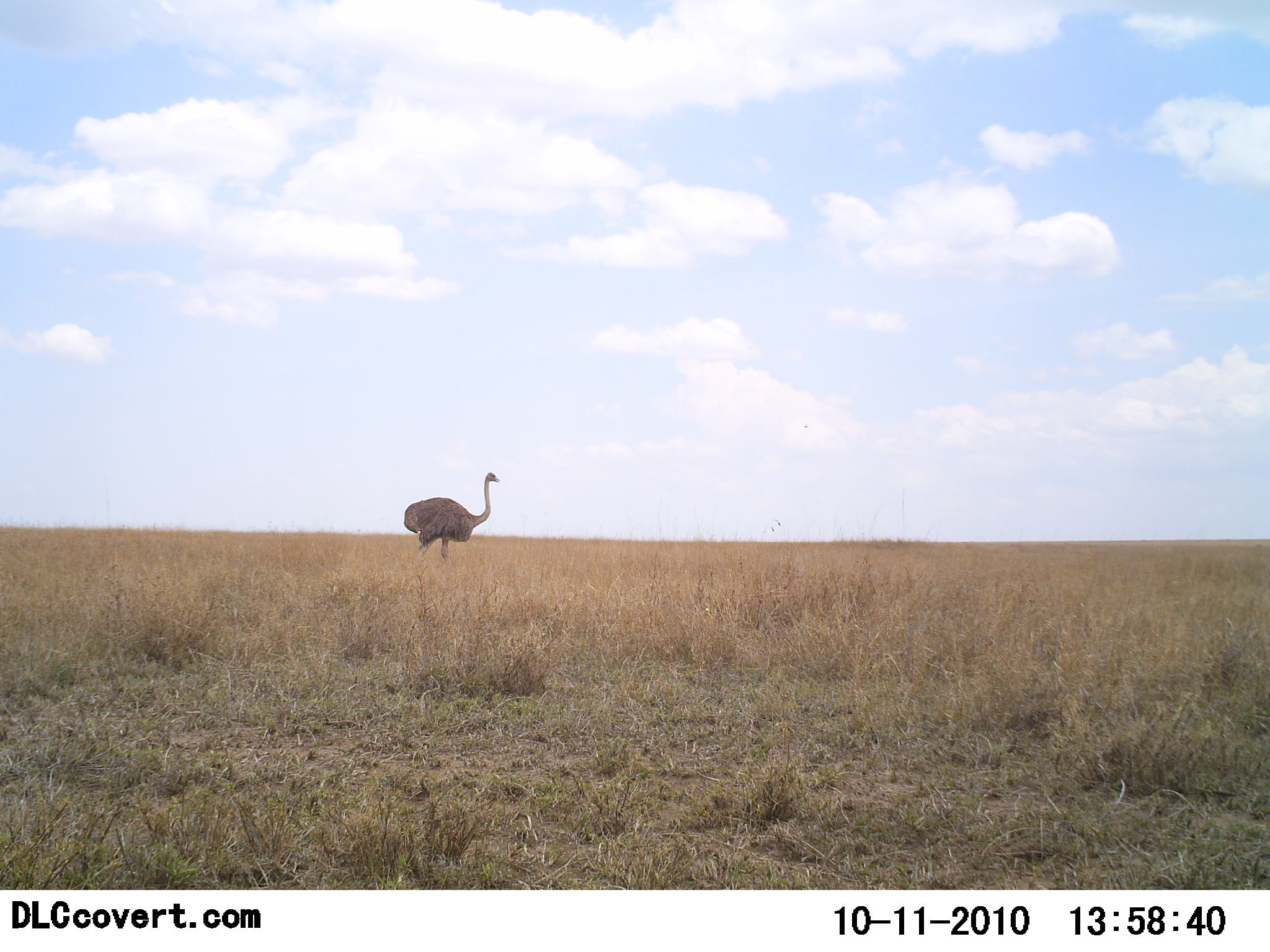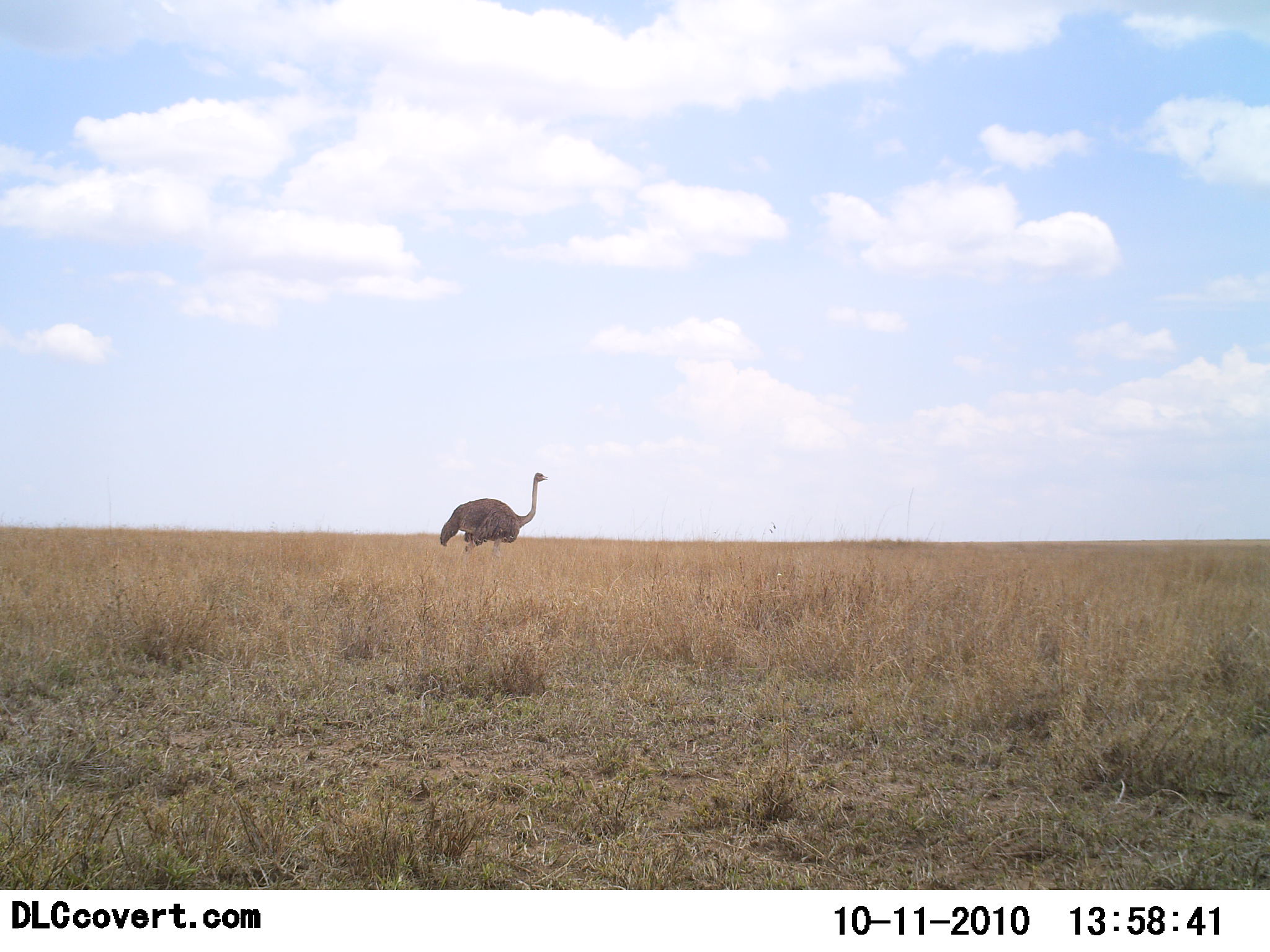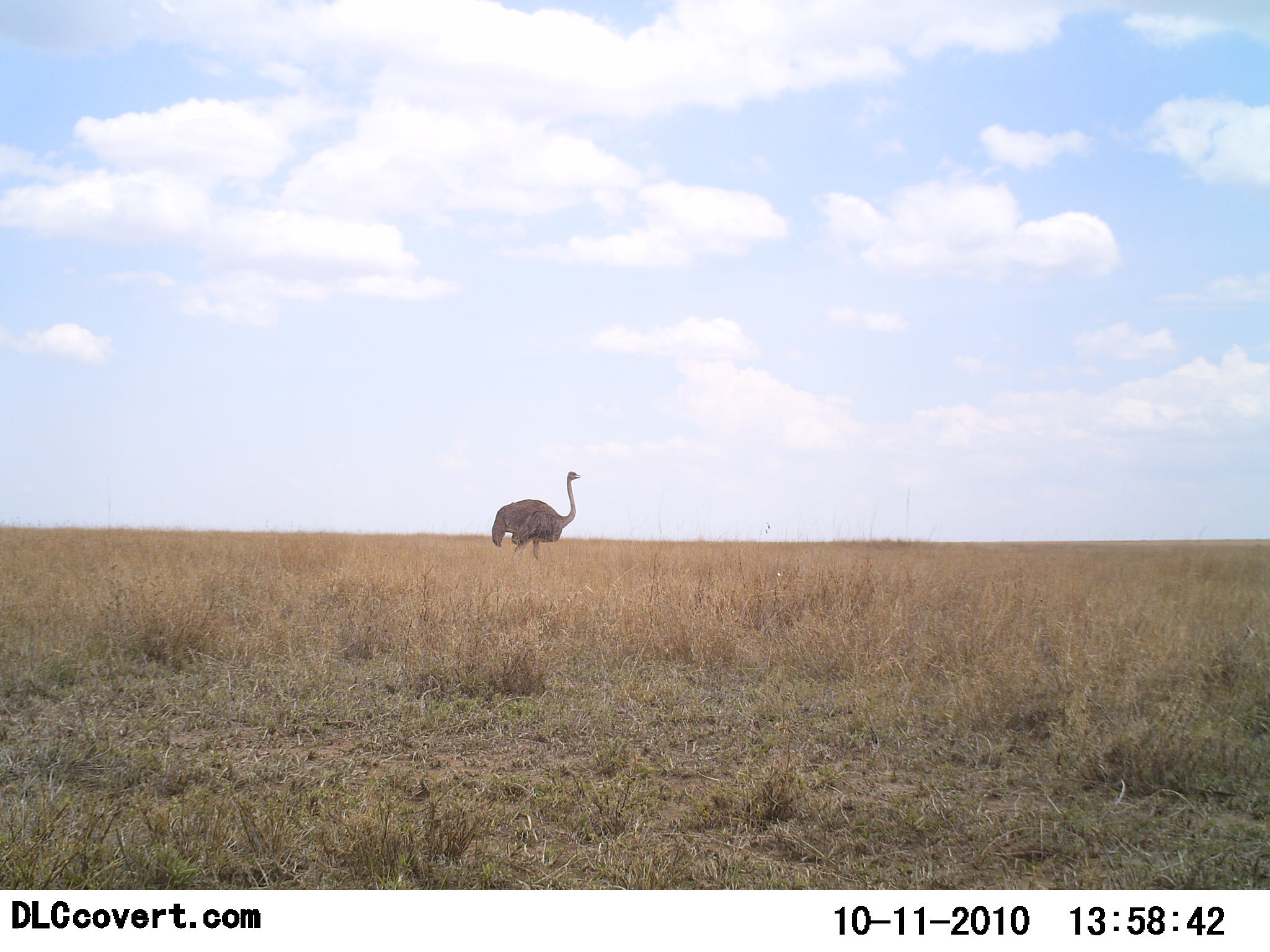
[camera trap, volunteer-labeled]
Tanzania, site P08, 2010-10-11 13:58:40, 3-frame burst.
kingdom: Animalia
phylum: Chordata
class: Aves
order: Struthioniformes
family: Struthionidae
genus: Struthio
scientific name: Struthio camelus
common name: ostrich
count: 1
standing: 7%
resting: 0%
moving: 93%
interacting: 0%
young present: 0%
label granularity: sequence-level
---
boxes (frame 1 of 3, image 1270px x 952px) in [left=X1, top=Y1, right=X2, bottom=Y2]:
animal: [left=403, top=471, right=499, bottom=560]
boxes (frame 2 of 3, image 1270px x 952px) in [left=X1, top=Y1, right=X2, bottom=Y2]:
animal: [left=440, top=473, right=549, bottom=559]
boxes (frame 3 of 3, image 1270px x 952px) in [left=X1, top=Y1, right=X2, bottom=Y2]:
animal: [left=490, top=472, right=581, bottom=561]